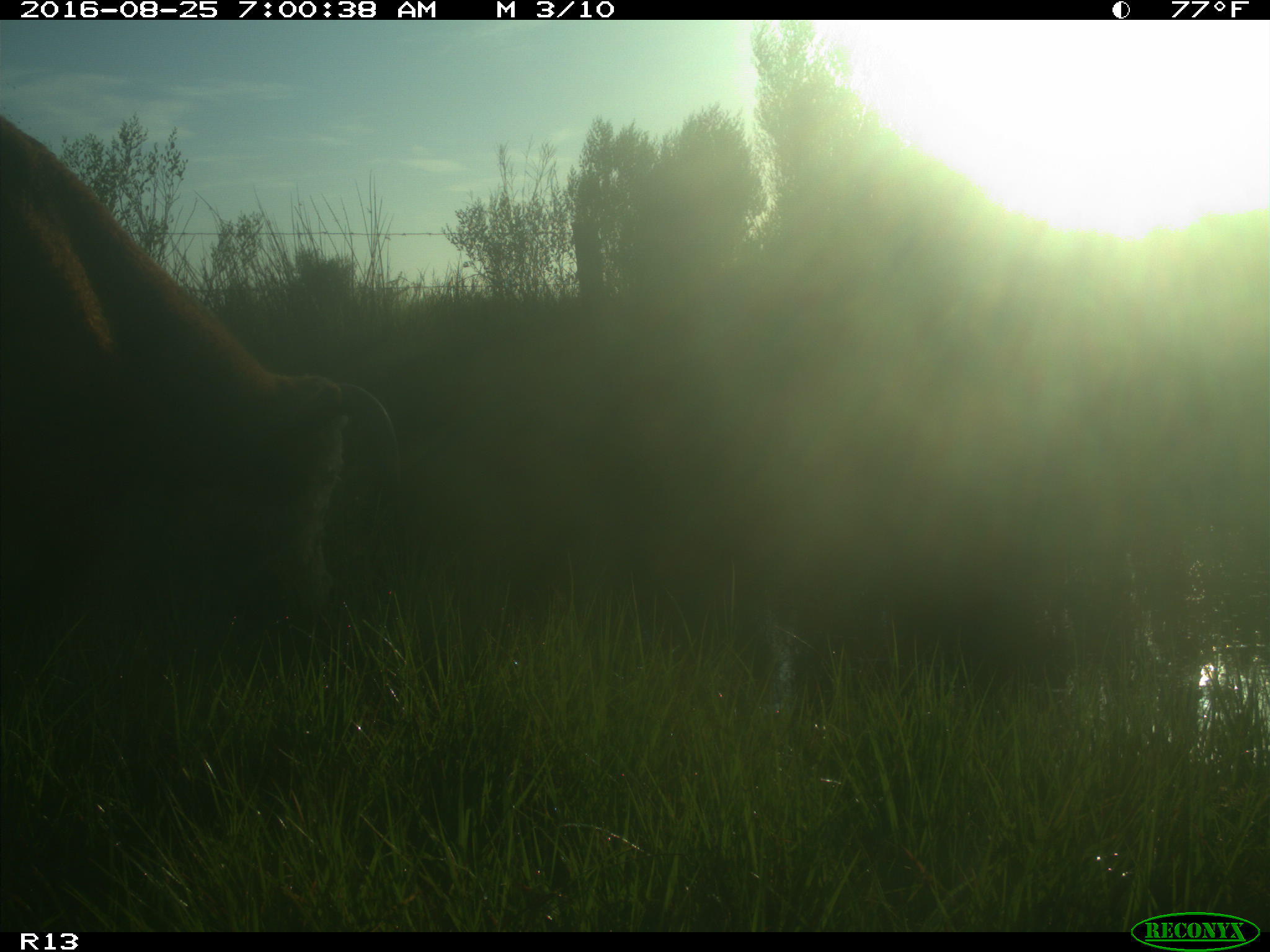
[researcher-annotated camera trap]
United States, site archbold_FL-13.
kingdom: Animalia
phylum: Chordata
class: Mammalia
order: Artiodactyla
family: Bovidae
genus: Bos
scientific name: Bos taurus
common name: domestic cow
Bos taurus (domestic cow).